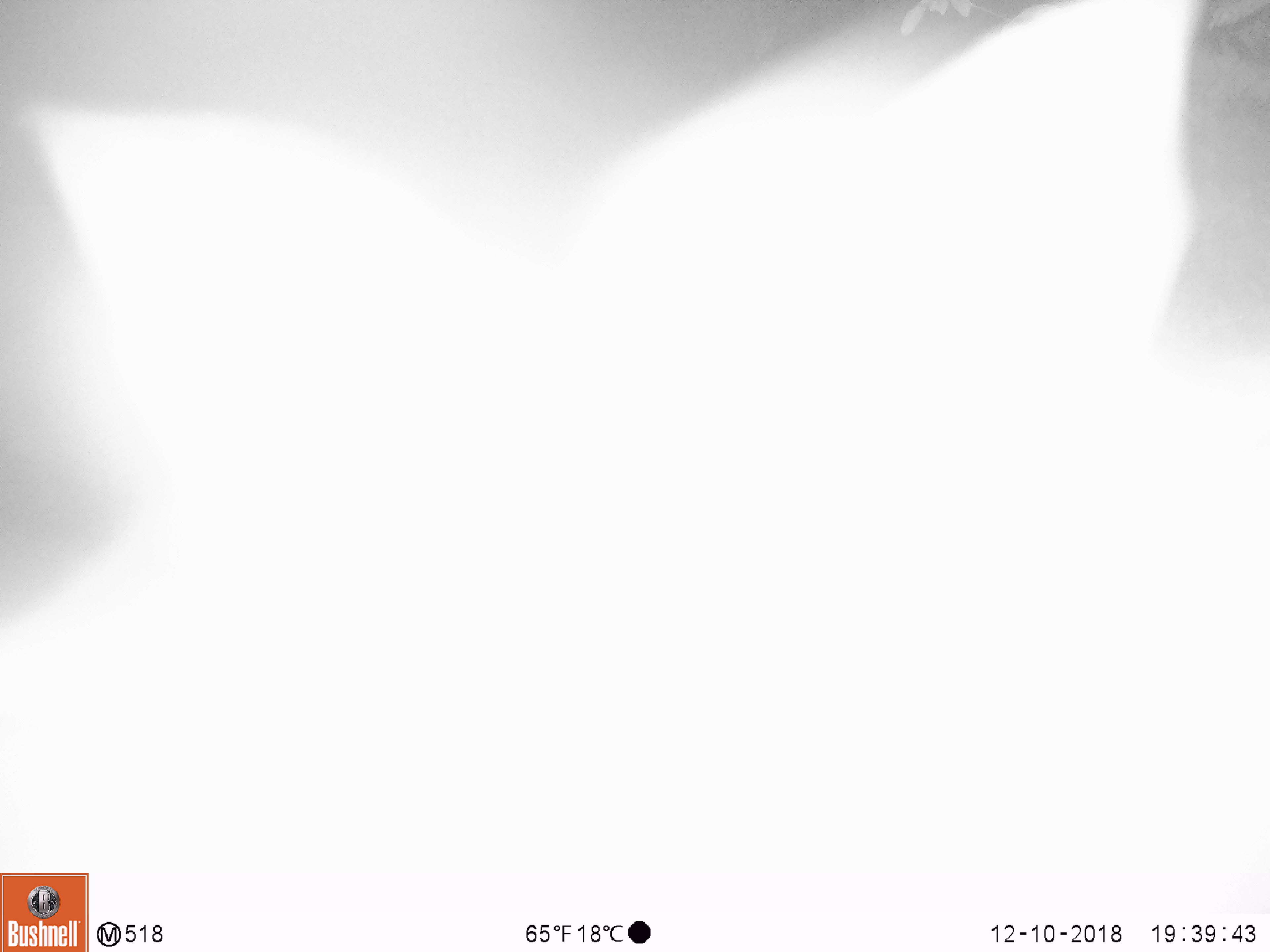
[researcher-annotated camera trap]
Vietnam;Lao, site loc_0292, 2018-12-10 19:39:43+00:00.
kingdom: Animalia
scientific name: Animalia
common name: animal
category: unidentified animal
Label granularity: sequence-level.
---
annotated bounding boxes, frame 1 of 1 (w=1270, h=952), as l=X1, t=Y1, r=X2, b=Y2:
unidentified animal: l=0, t=0, r=1270, b=865